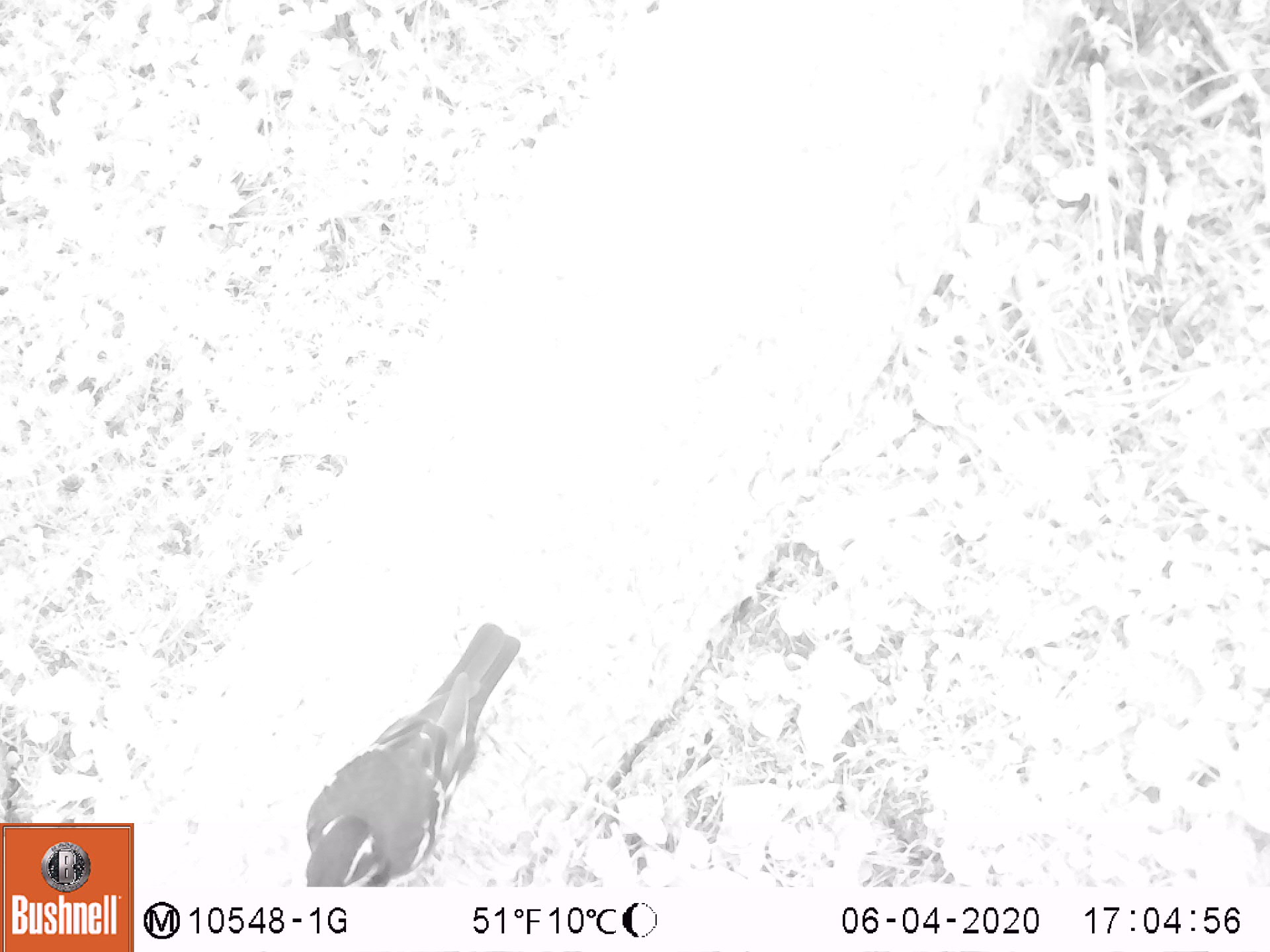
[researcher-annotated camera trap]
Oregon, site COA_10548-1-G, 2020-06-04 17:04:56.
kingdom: Animalia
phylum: Chordata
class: Aves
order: Passeriformes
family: Turdidae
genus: Ixoreus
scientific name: Ixoreus naevius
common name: varied thrush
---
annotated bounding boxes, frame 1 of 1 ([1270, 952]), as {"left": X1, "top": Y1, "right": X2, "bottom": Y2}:
varied thrush: {"left": 298, "top": 617, "right": 519, "bottom": 884}